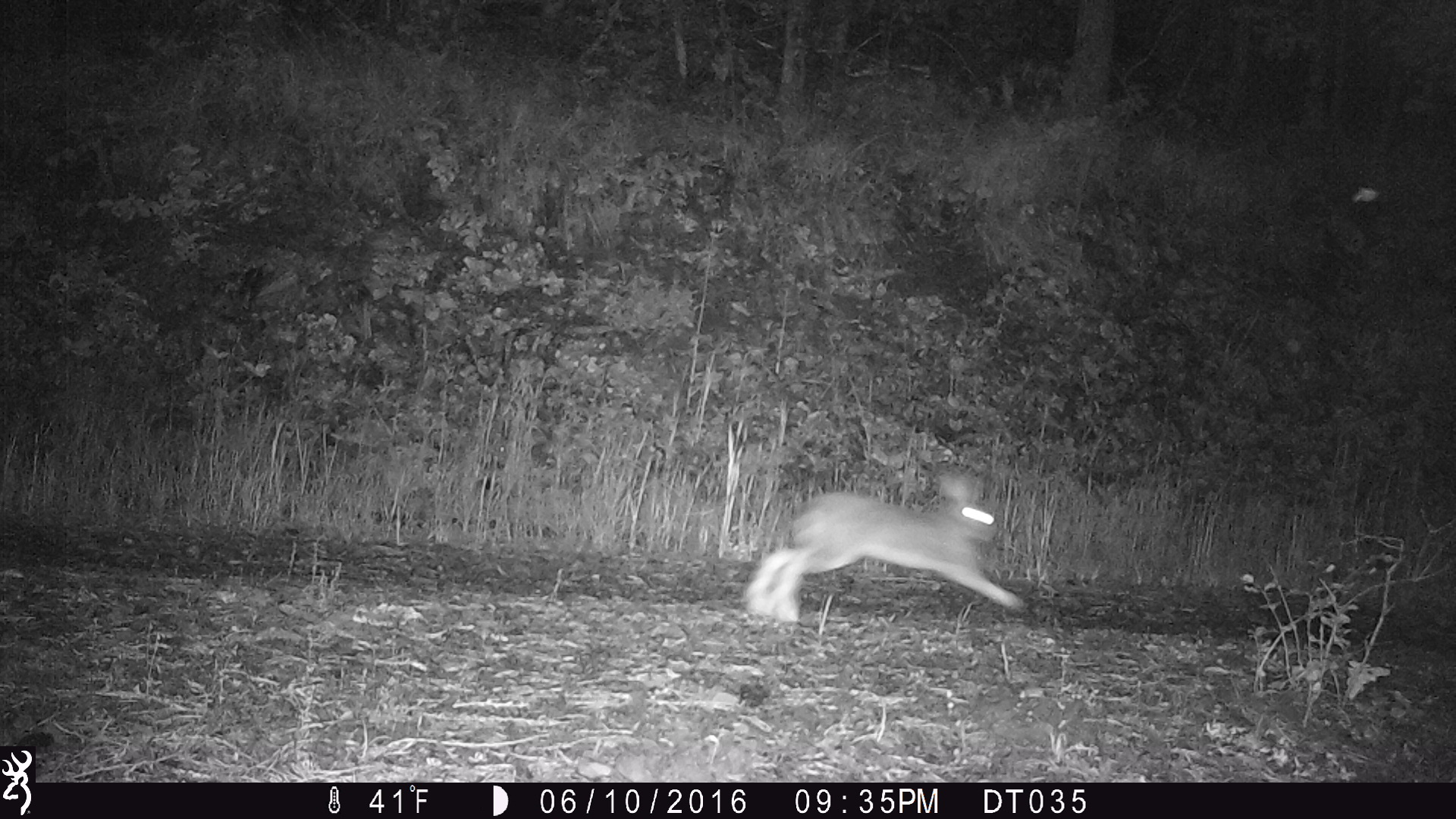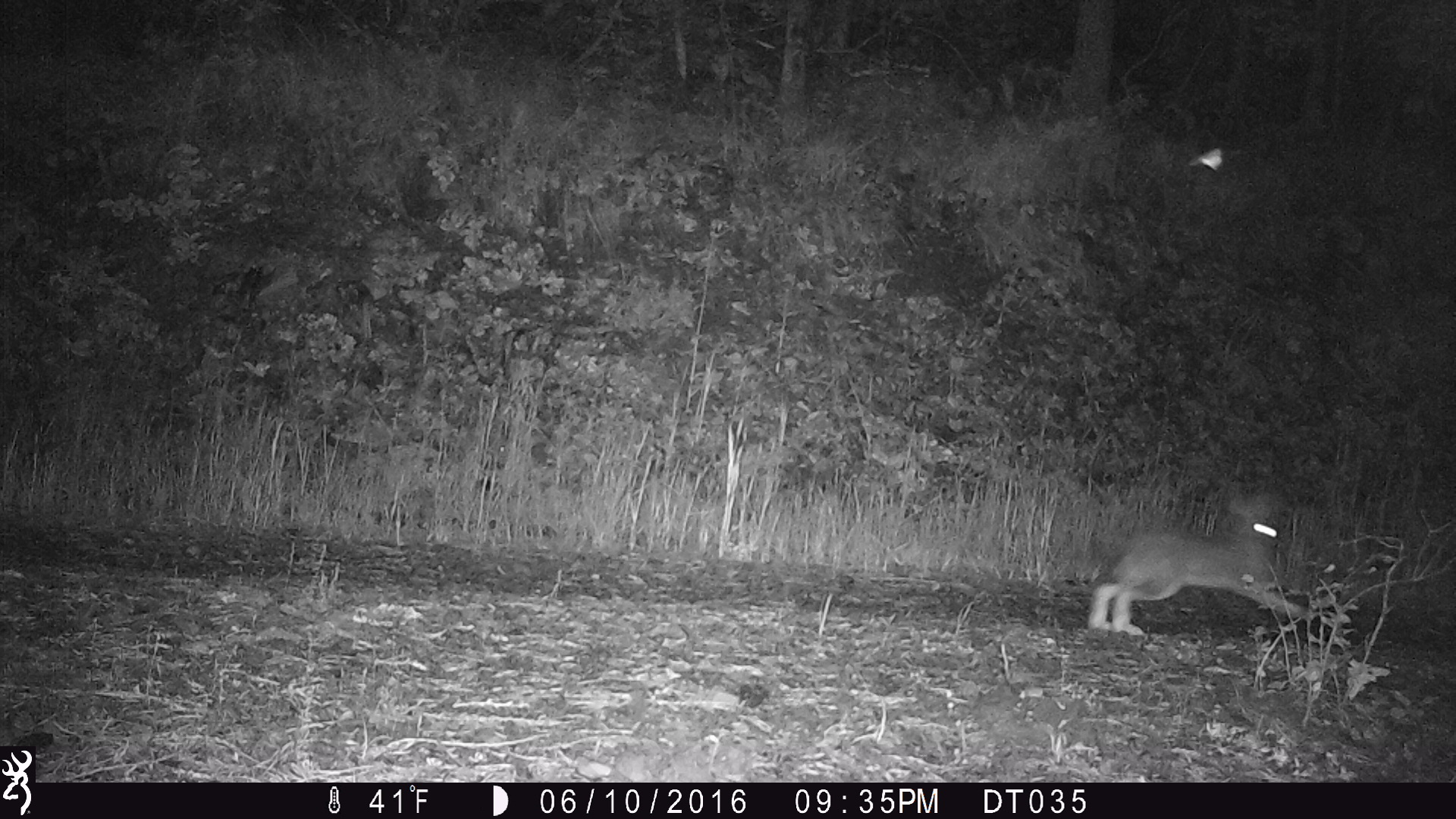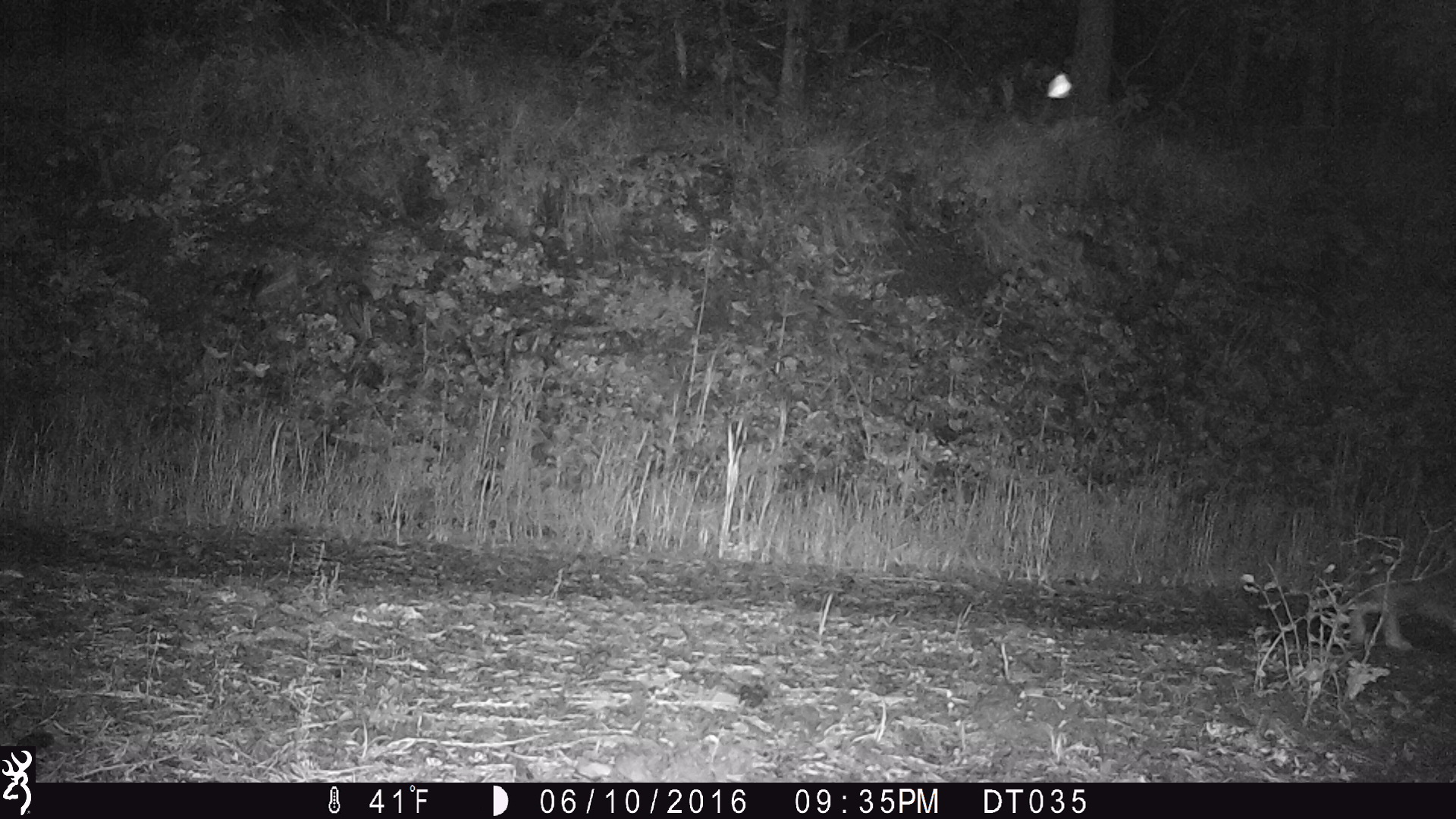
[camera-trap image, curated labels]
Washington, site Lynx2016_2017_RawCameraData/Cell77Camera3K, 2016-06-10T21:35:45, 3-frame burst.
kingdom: Animalia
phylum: Chordata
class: Mammalia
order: Lagomorpha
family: Leporidae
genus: Lepus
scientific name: Lepus americanus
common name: snowshoe hare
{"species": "Lepus americanus (snowshoe hare)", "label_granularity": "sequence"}